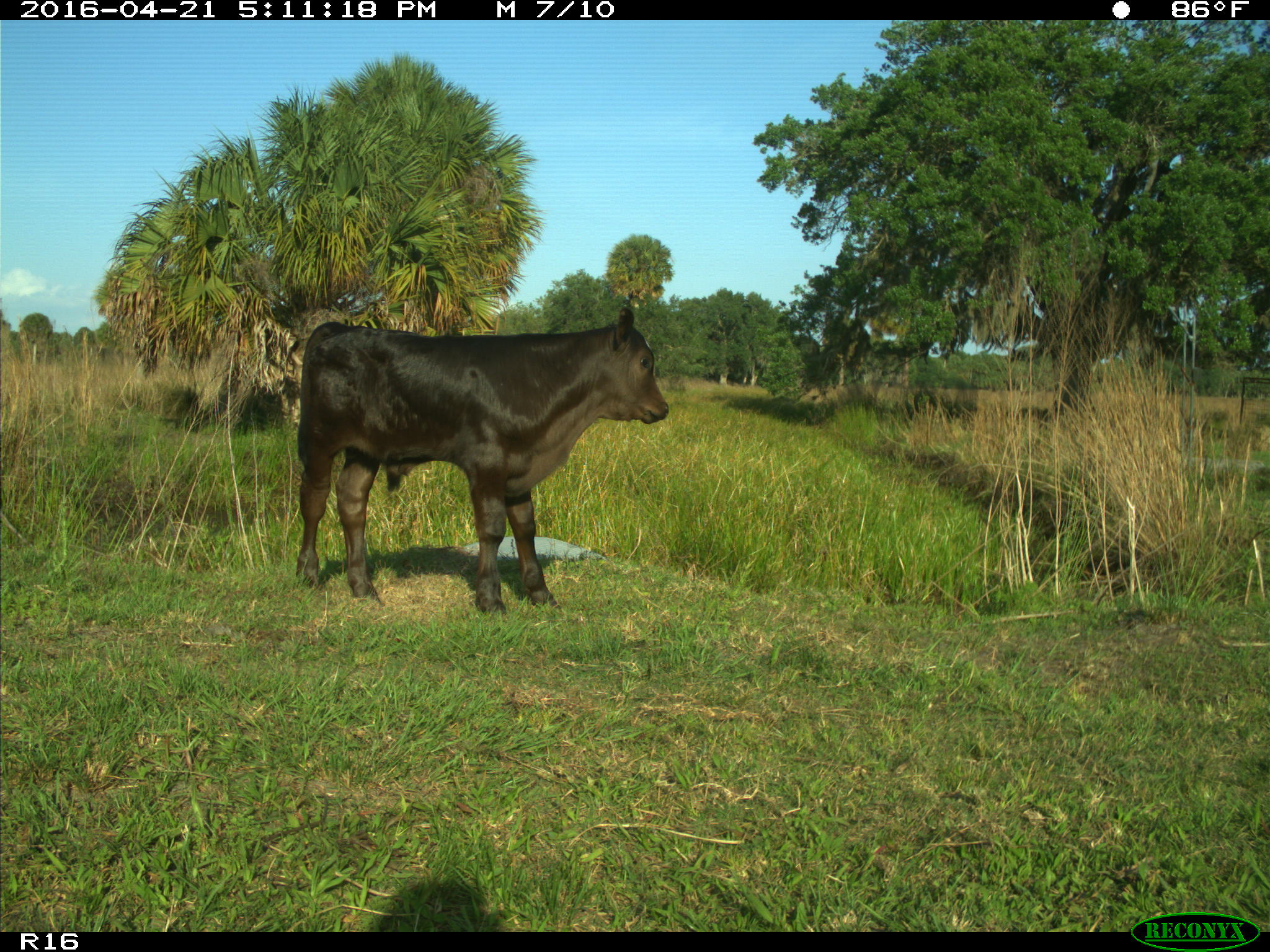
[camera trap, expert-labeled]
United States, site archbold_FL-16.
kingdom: Animalia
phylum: Chordata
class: Mammalia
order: Artiodactyla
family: Bovidae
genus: Bos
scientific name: Bos taurus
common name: domestic cow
Bos taurus (domestic cow).